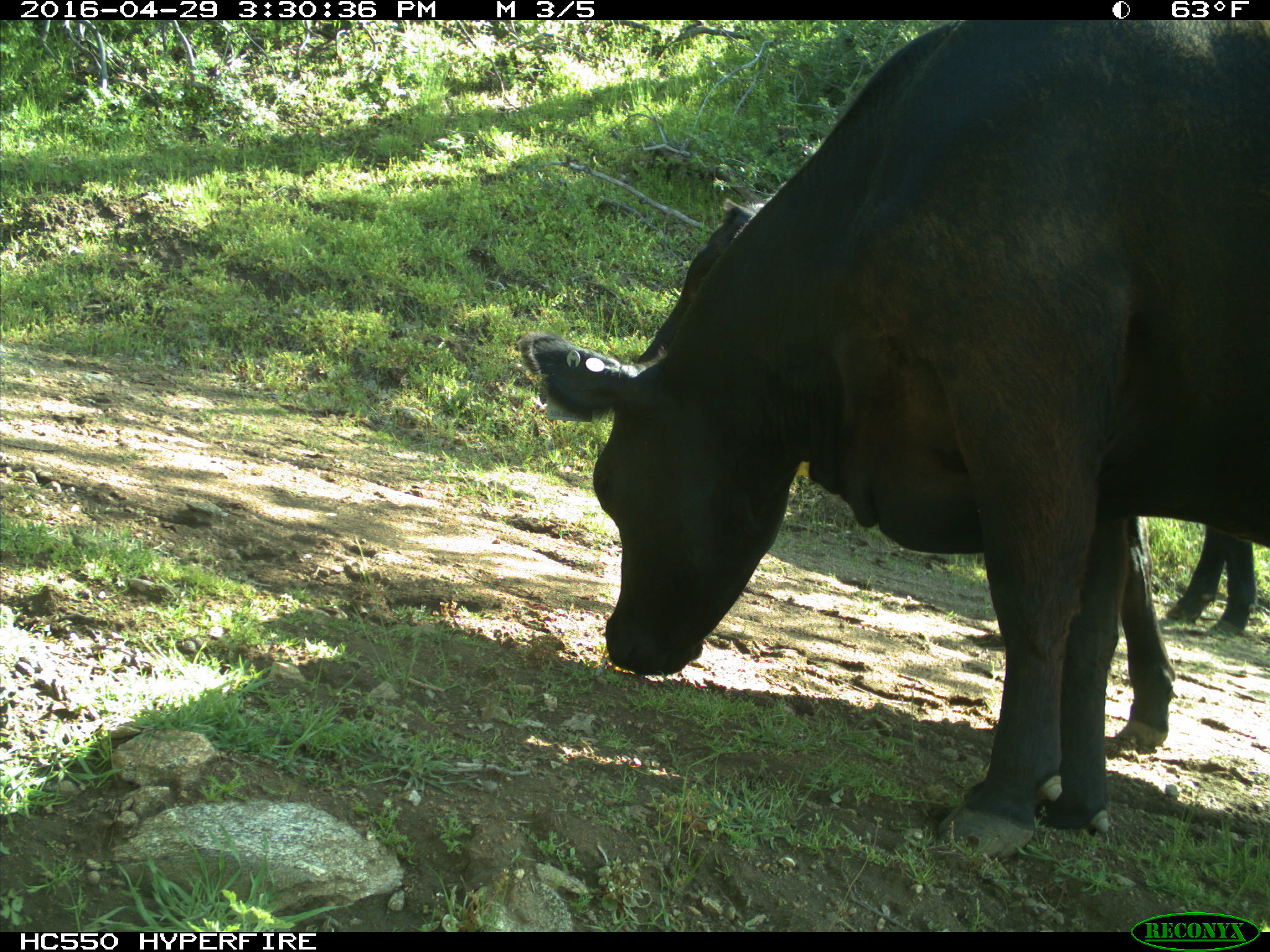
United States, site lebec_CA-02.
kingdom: Animalia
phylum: Chordata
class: Mammalia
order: Artiodactyla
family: Bovidae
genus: Bos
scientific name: Bos taurus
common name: domestic cow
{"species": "Bos taurus (domestic cow)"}